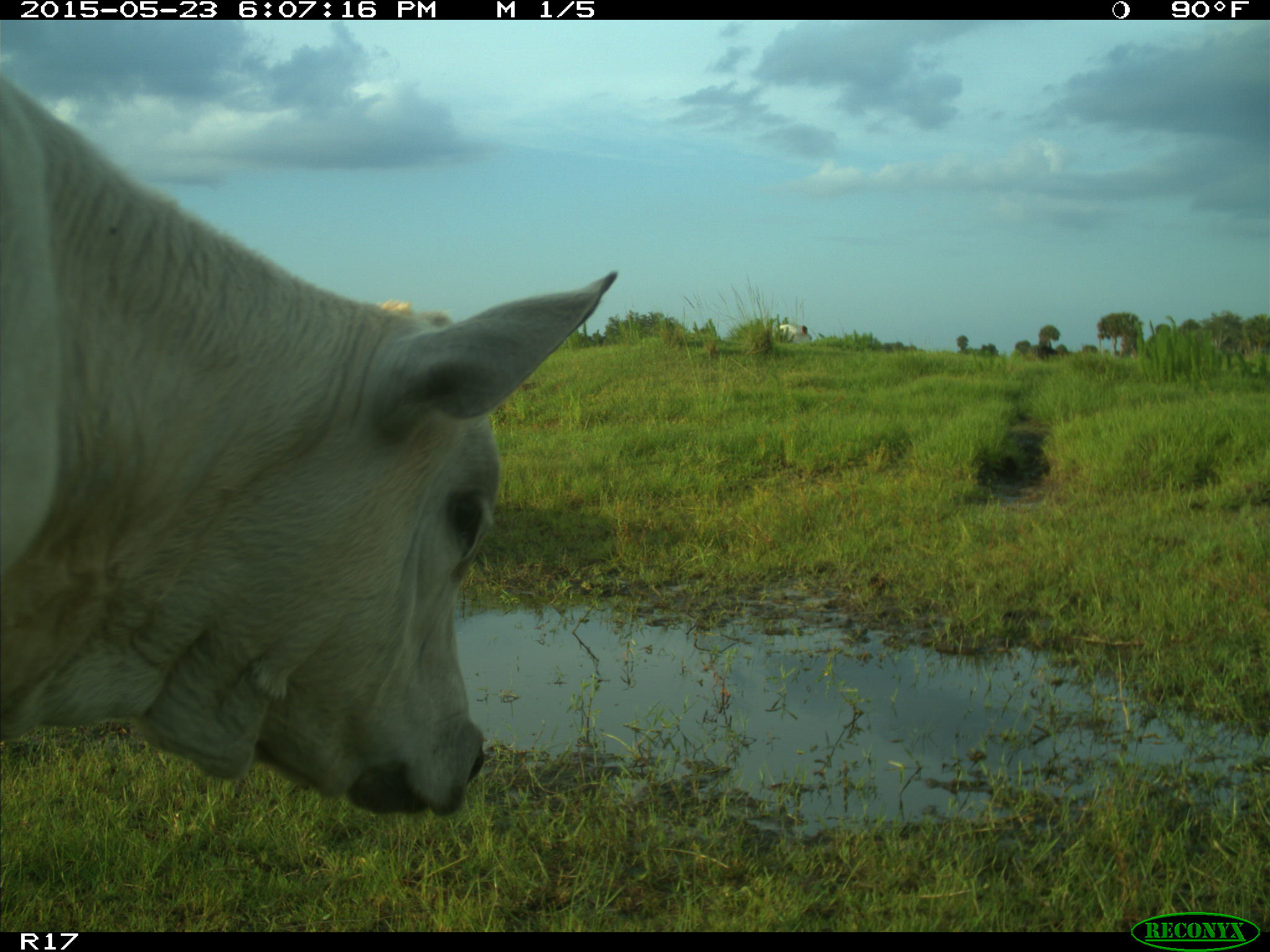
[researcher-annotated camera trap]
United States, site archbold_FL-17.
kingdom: Animalia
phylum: Chordata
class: Mammalia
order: Artiodactyla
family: Bovidae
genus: Bos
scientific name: Bos taurus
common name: domestic cow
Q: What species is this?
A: Bos taurus (domestic cow).